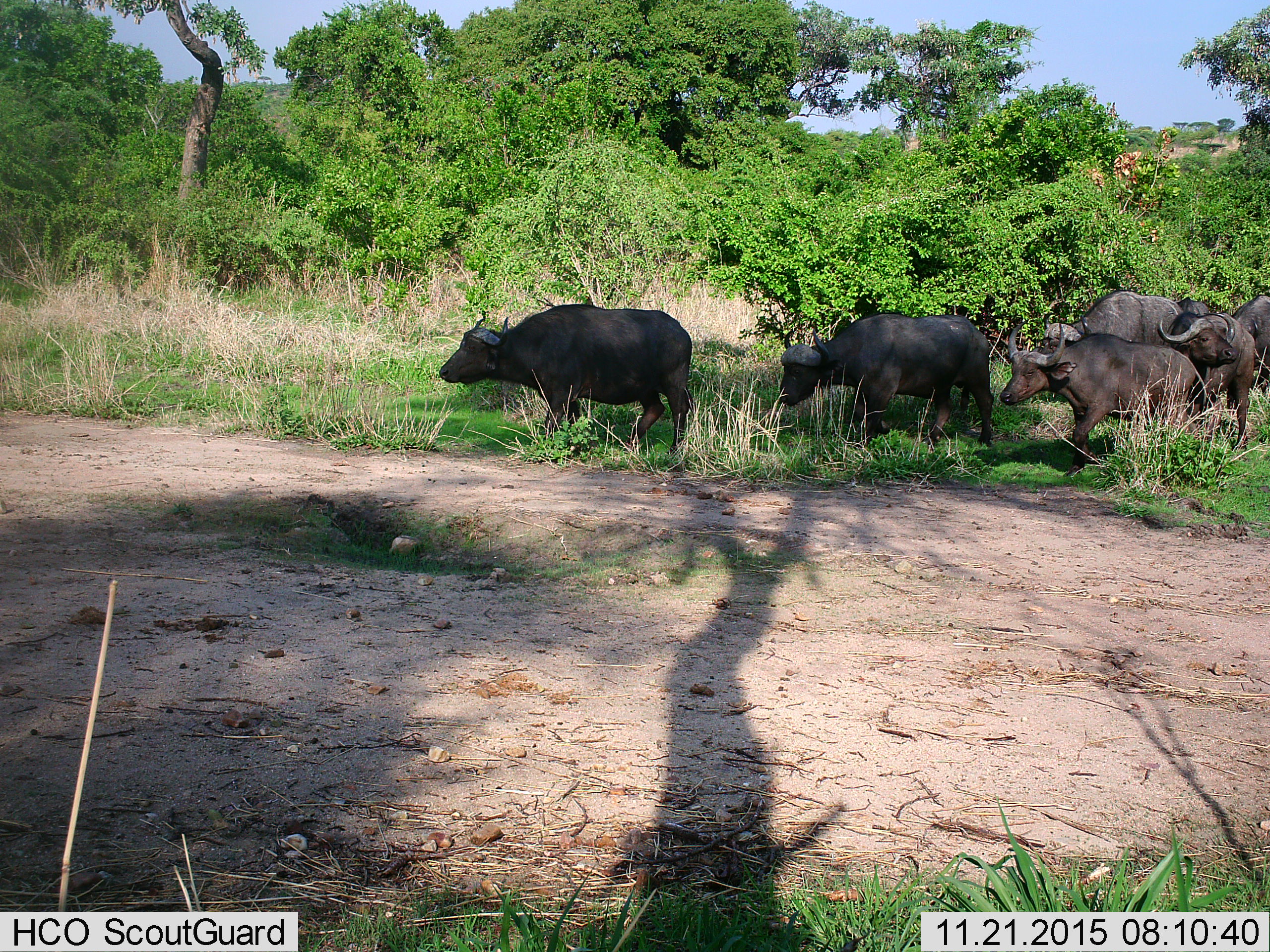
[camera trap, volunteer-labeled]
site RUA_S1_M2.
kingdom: Animalia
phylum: Chordata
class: Mammalia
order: Artiodactyla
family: Bovidae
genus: Syncerus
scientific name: Syncerus caffer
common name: african buffalo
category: buffalo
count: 7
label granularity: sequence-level